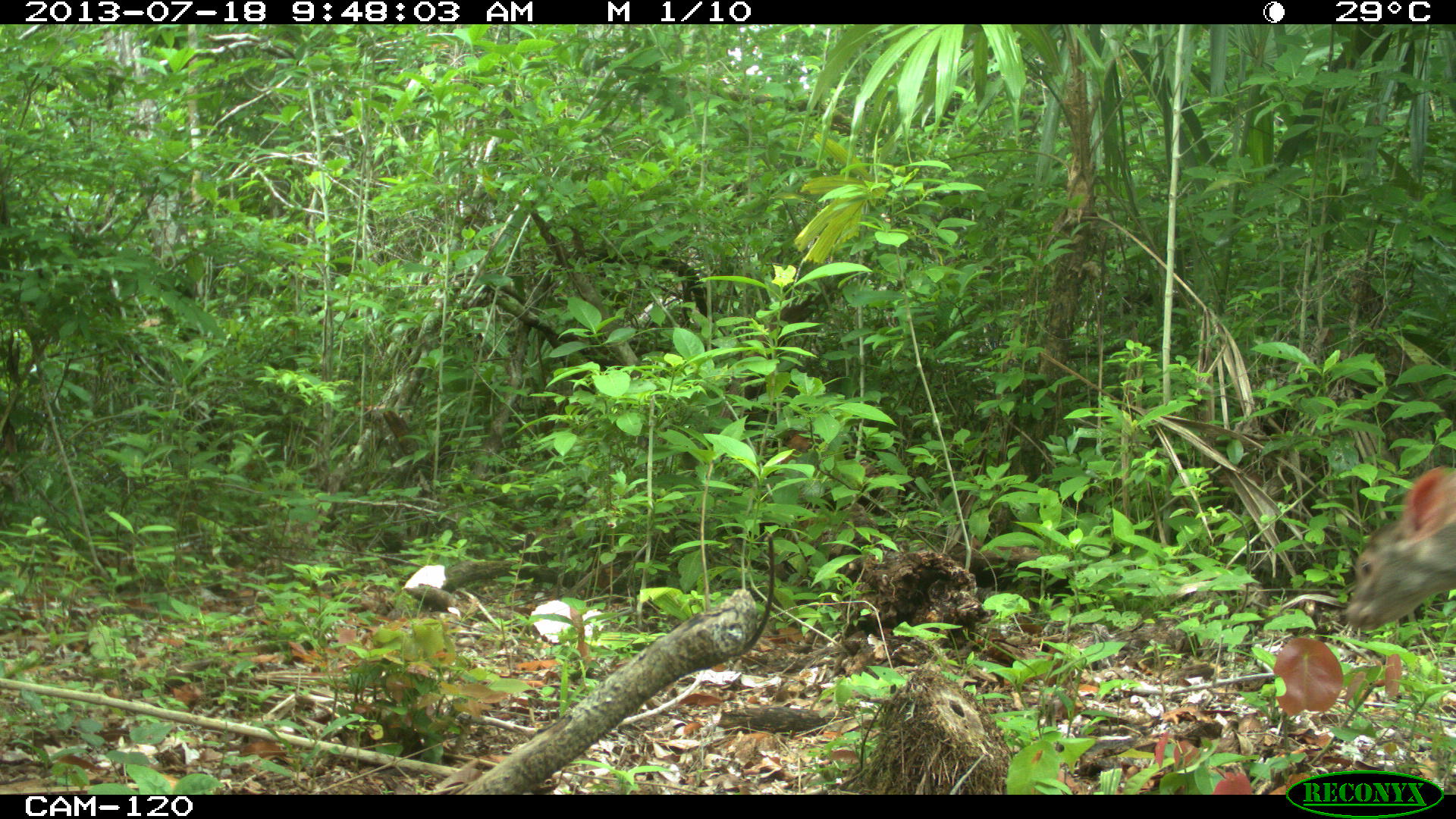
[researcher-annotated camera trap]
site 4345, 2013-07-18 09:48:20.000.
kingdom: Animalia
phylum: Chordata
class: Mammalia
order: Artiodactyla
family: Cervidae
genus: Odocoileus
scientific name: Odocoileus virginianus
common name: white-tailed deer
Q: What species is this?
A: Odocoileus virginianus (white-tailed deer).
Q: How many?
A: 1.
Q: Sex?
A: Female.